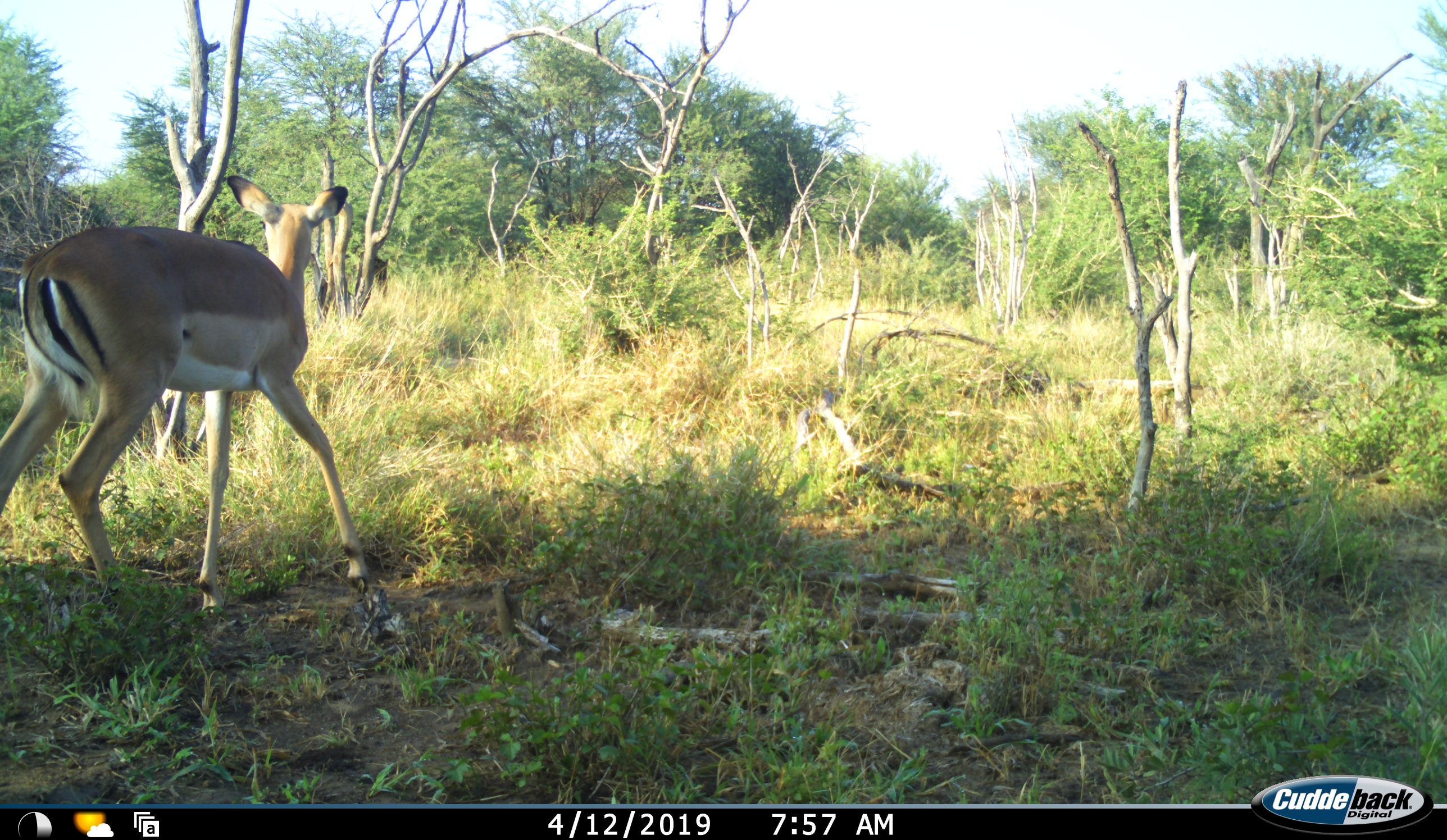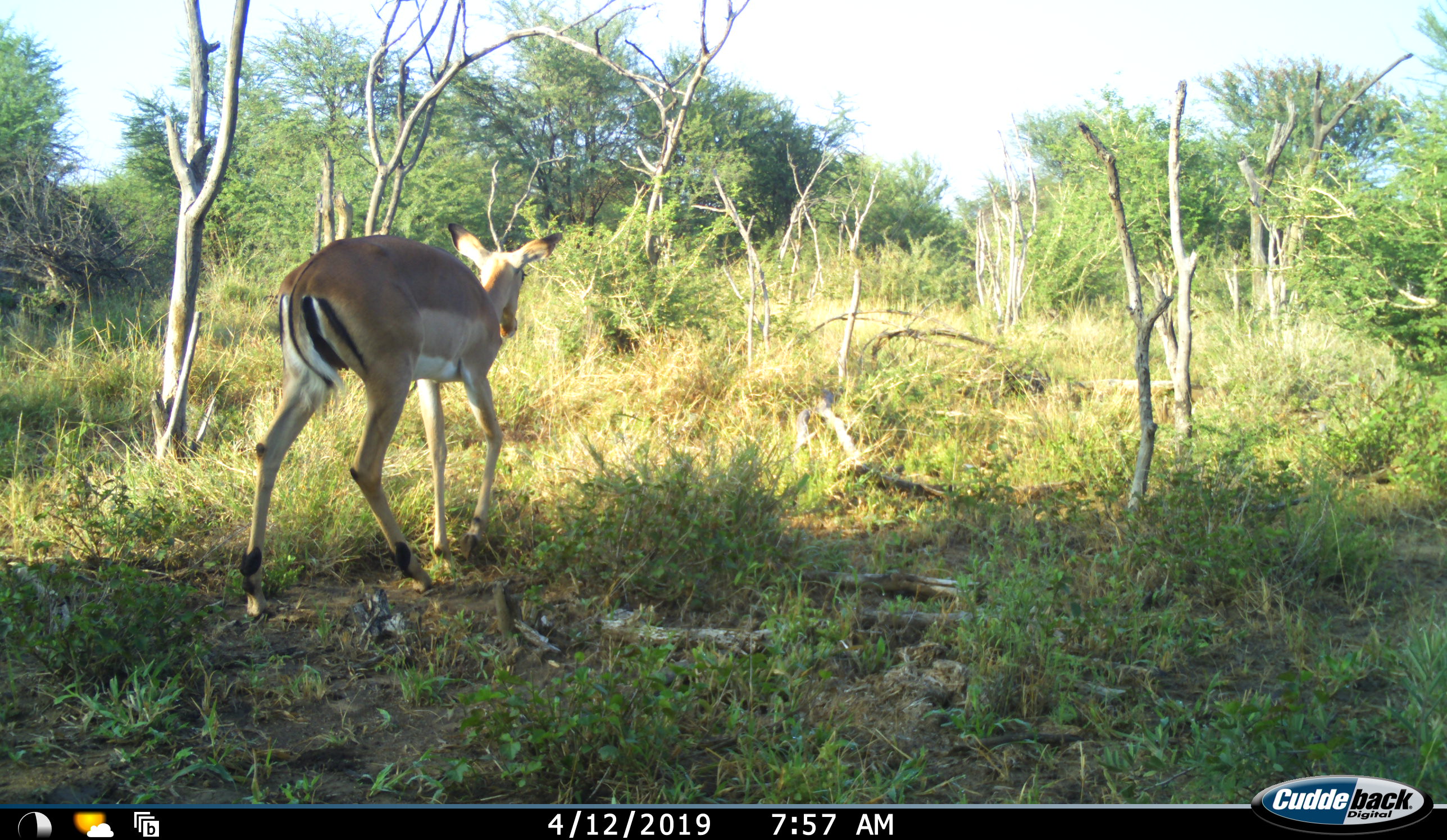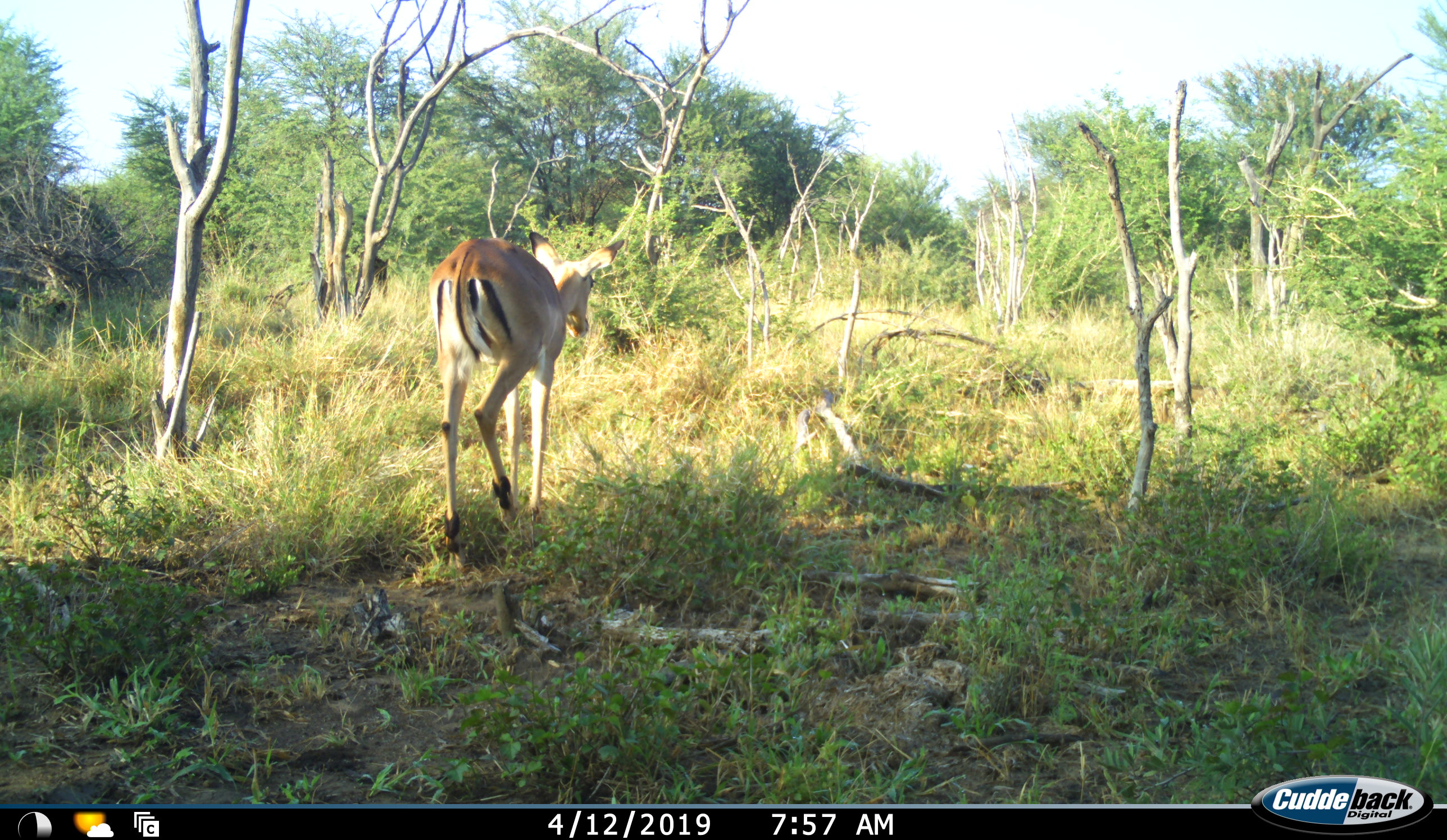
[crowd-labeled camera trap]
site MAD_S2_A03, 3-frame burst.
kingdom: Animalia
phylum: Chordata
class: Mammalia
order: Artiodactyla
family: Bovidae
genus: Aepyceros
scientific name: Aepyceros melampus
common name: impala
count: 1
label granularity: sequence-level